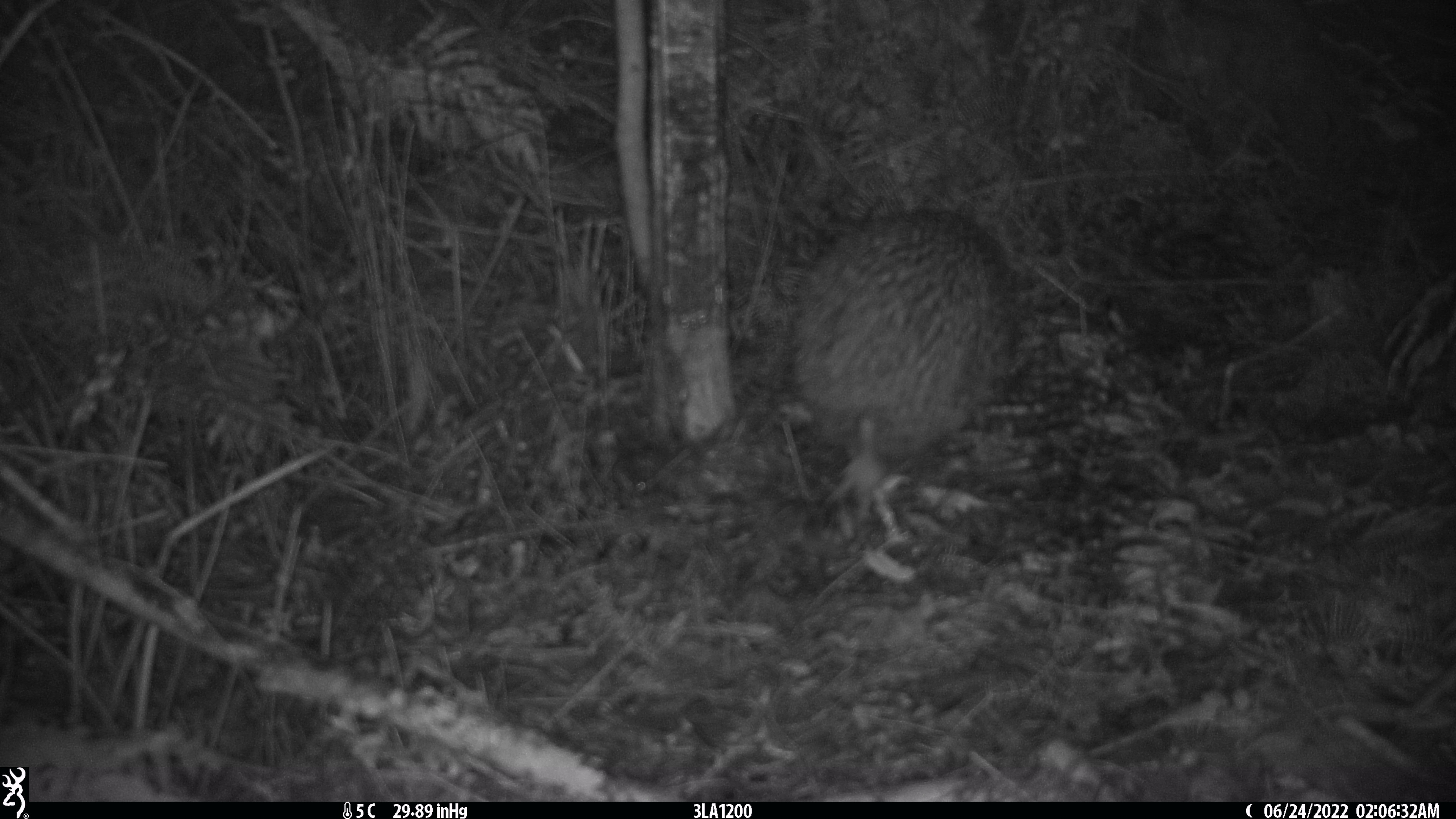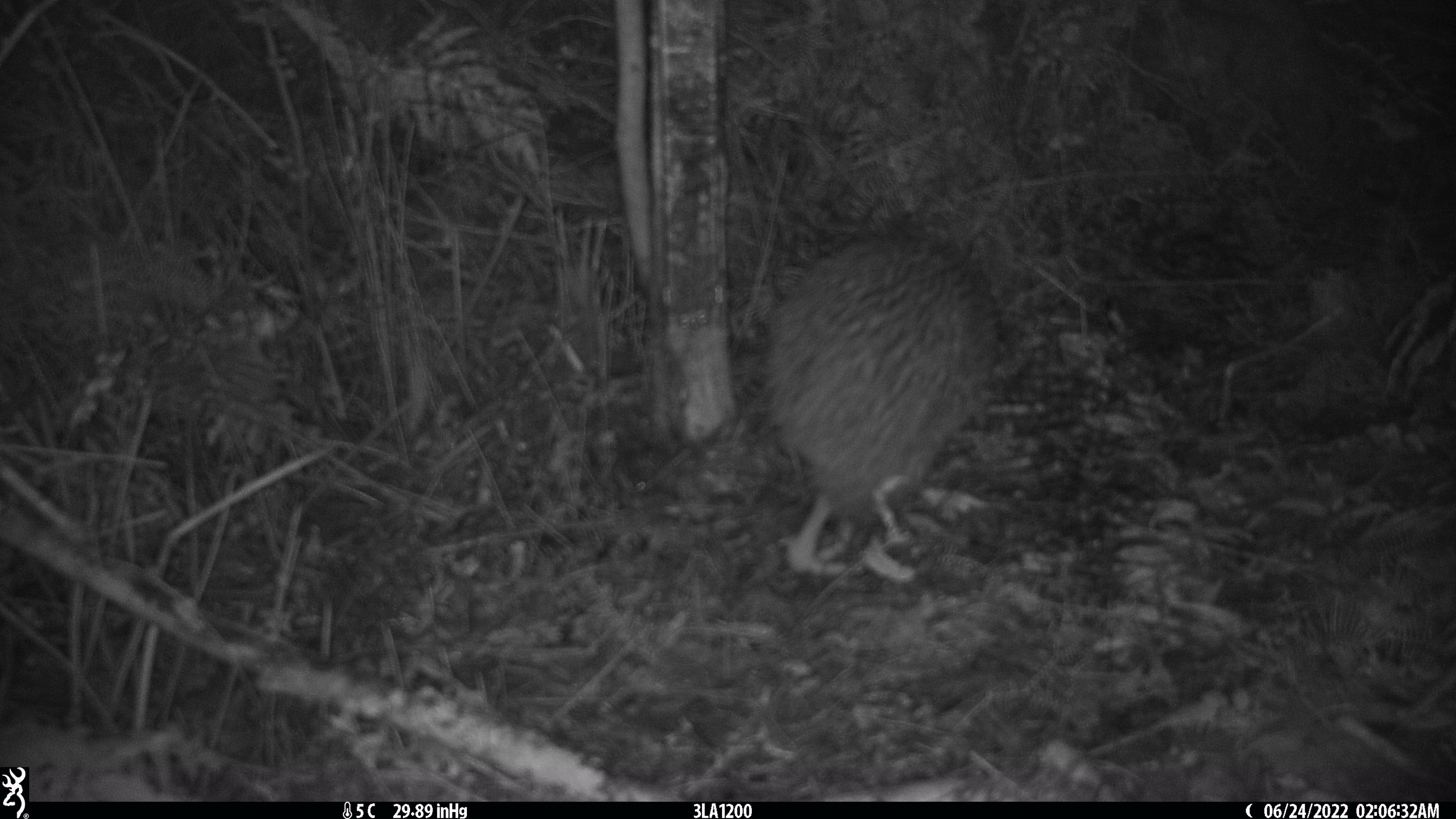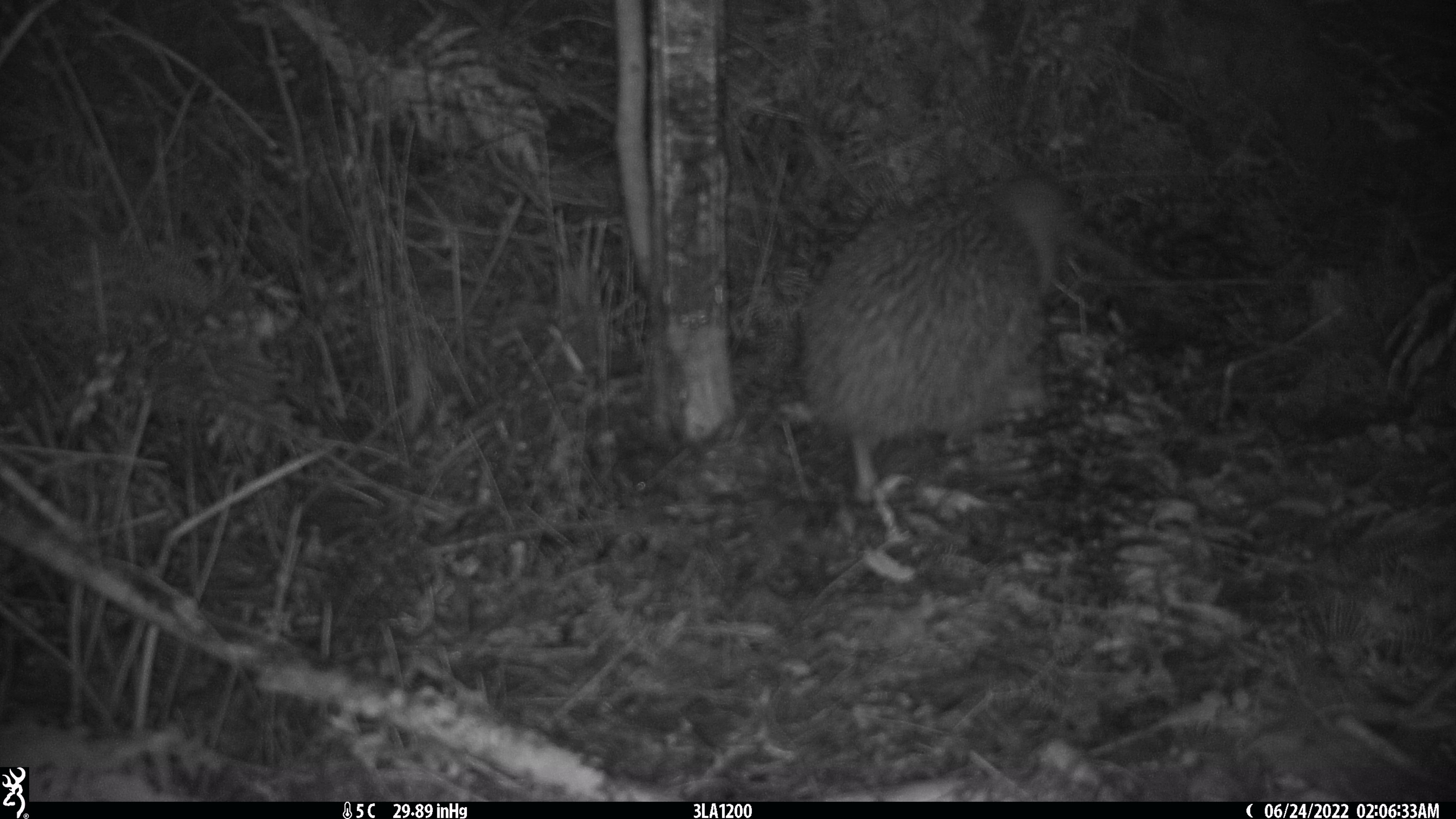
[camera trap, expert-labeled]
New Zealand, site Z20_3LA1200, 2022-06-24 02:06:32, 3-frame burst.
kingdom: Animalia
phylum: Chordata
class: Aves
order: Apterygiformes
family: Apterygidae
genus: Apteryx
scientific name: Apteryx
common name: kiwi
Kiwi (Apteryx).